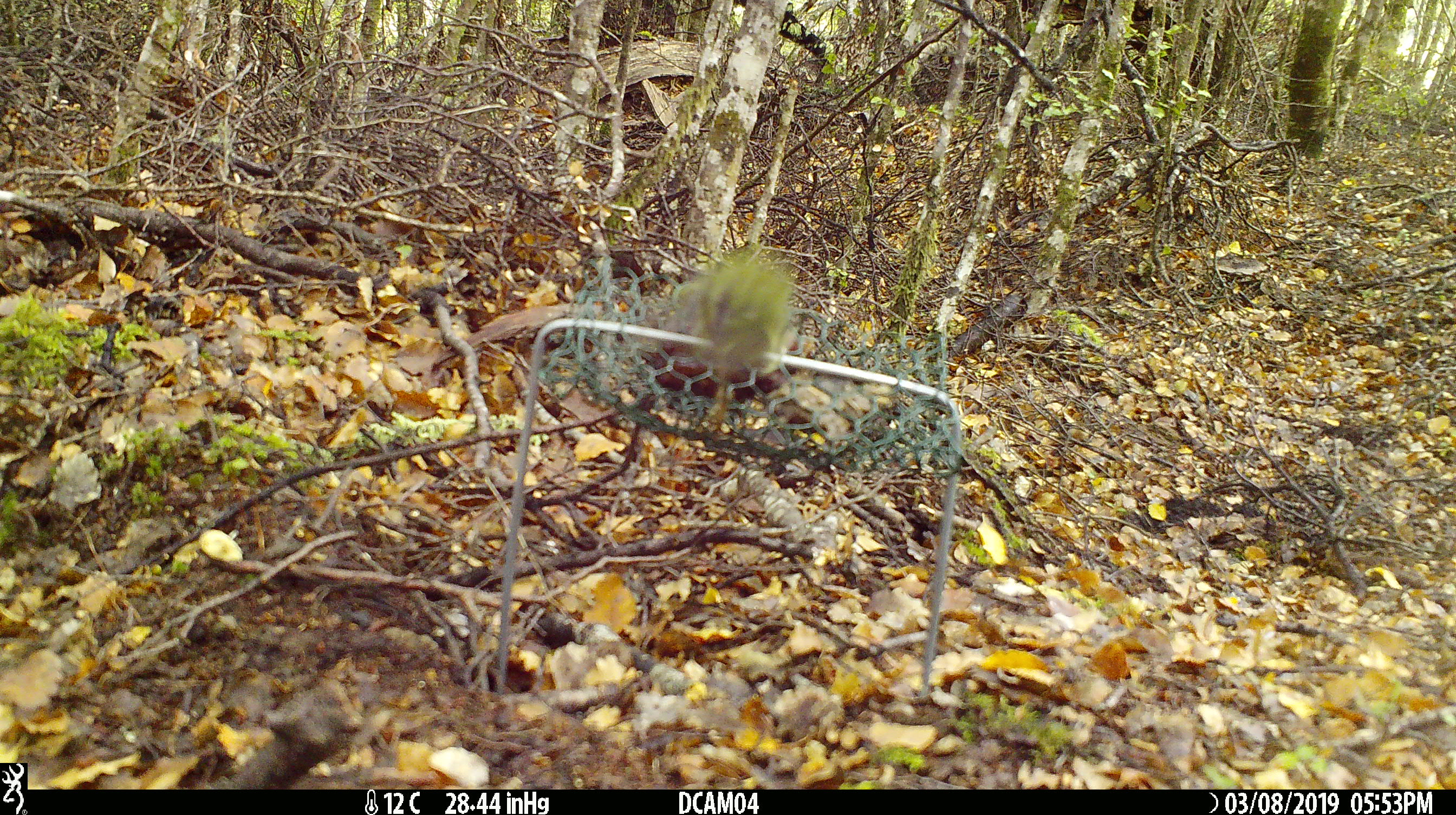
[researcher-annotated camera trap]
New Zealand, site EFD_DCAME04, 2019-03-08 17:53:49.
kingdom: Animalia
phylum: Chordata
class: Aves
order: Passeriformes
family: Acanthisittidae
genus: Acanthisitta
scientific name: Acanthisitta chloris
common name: rifleman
Rifleman (Acanthisitta chloris).